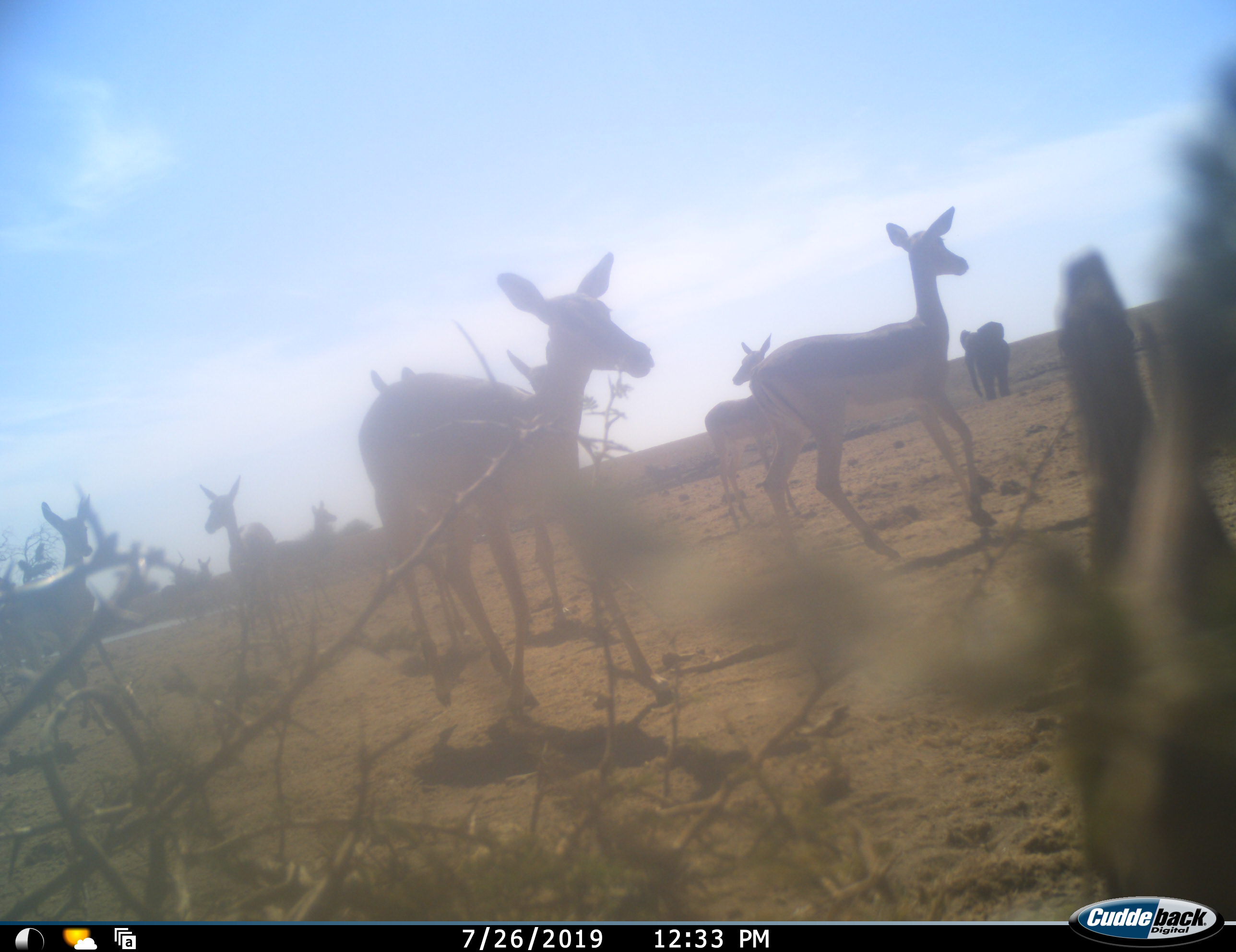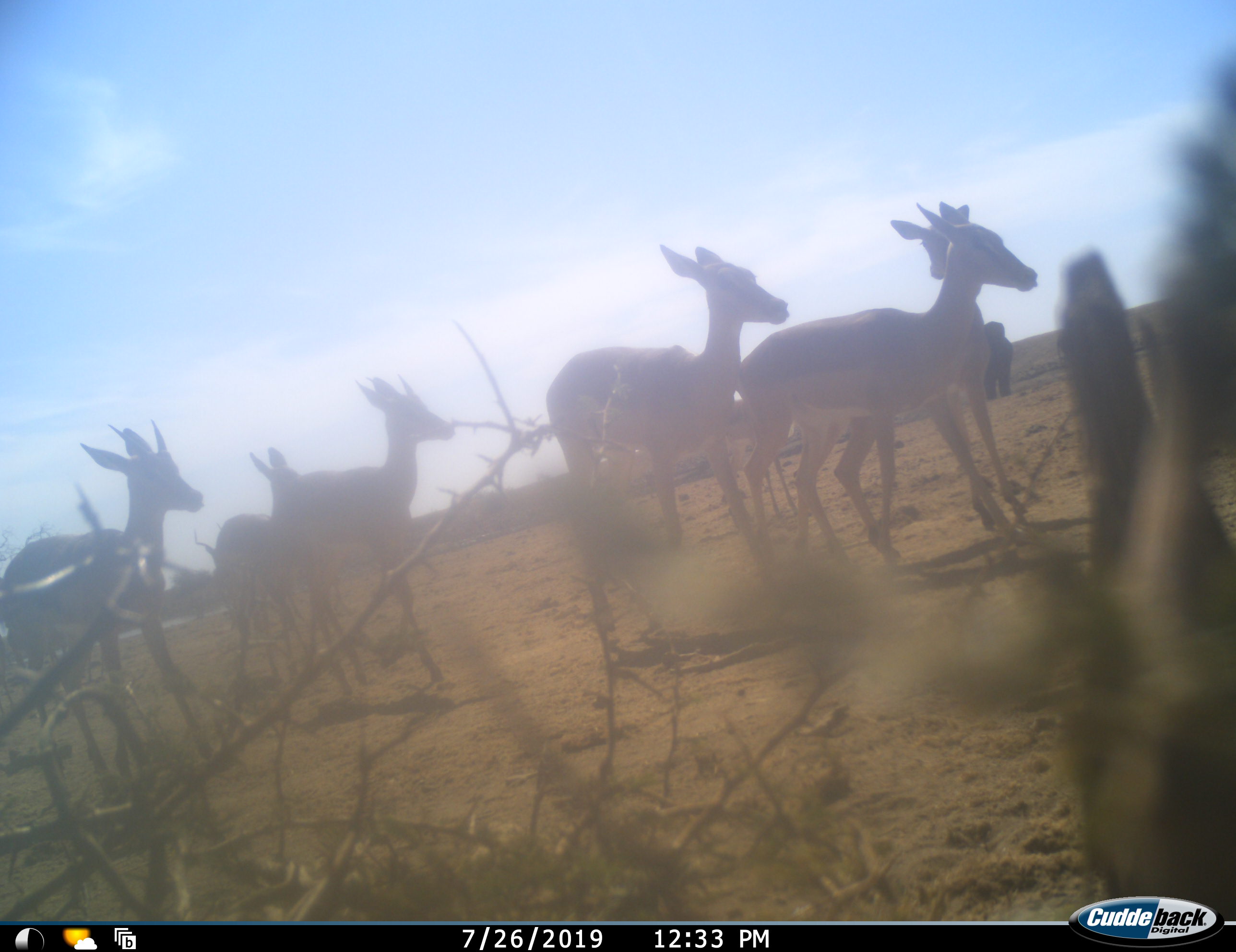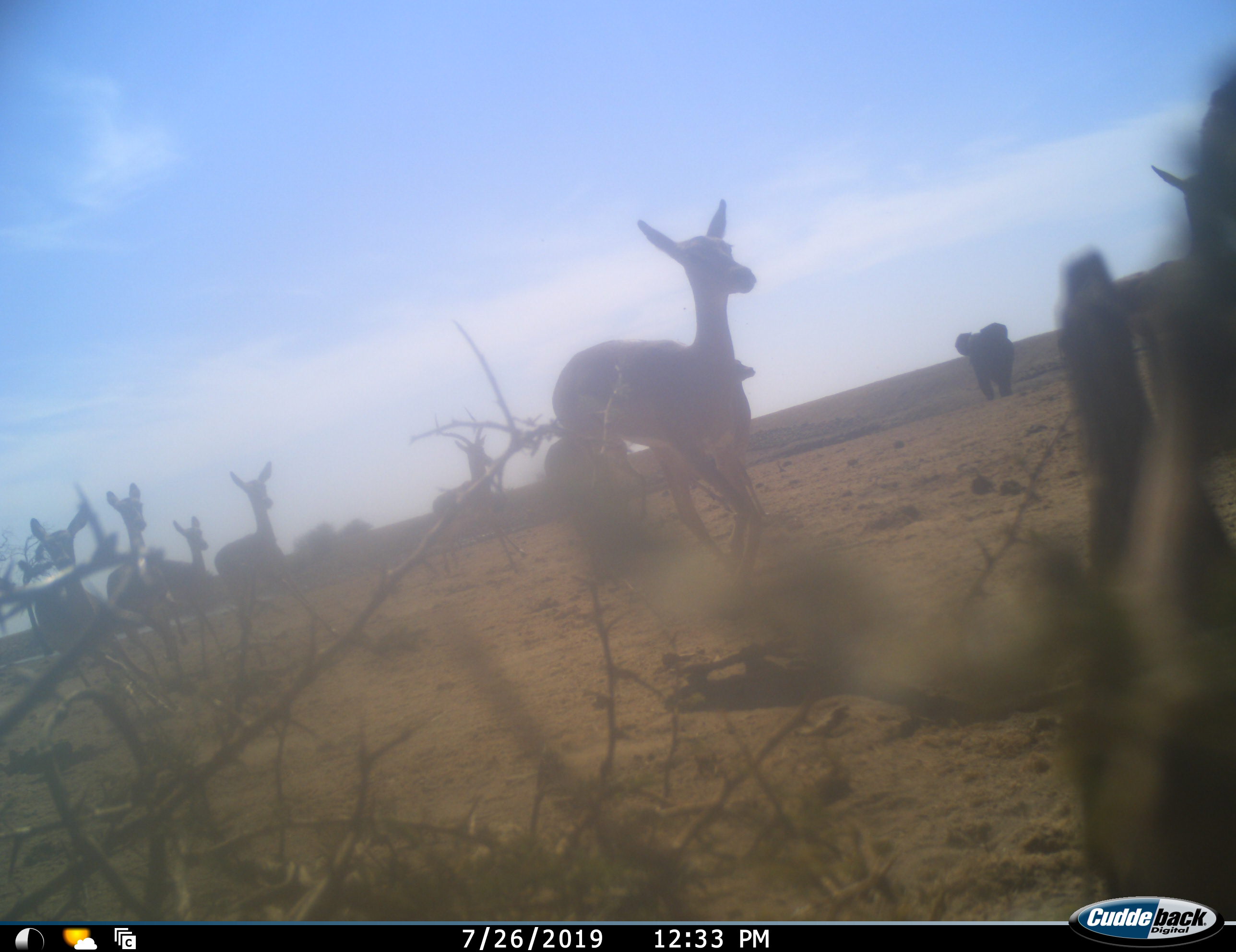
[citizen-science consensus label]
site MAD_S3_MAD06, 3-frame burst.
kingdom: Animalia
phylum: Chordata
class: Mammalia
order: Proboscidea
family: Elephantidae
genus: Loxodonta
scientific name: Loxodonta africana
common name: african bush elephant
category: elephant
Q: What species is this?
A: Elephant (african bush elephant) (Loxodonta africana).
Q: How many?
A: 1.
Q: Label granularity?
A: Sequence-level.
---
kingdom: Animalia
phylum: Chordata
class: Mammalia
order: Artiodactyla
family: Bovidae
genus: Aepyceros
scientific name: Aepyceros melampus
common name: impala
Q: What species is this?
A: Impala (Aepyceros melampus).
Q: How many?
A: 8.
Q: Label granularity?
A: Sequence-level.